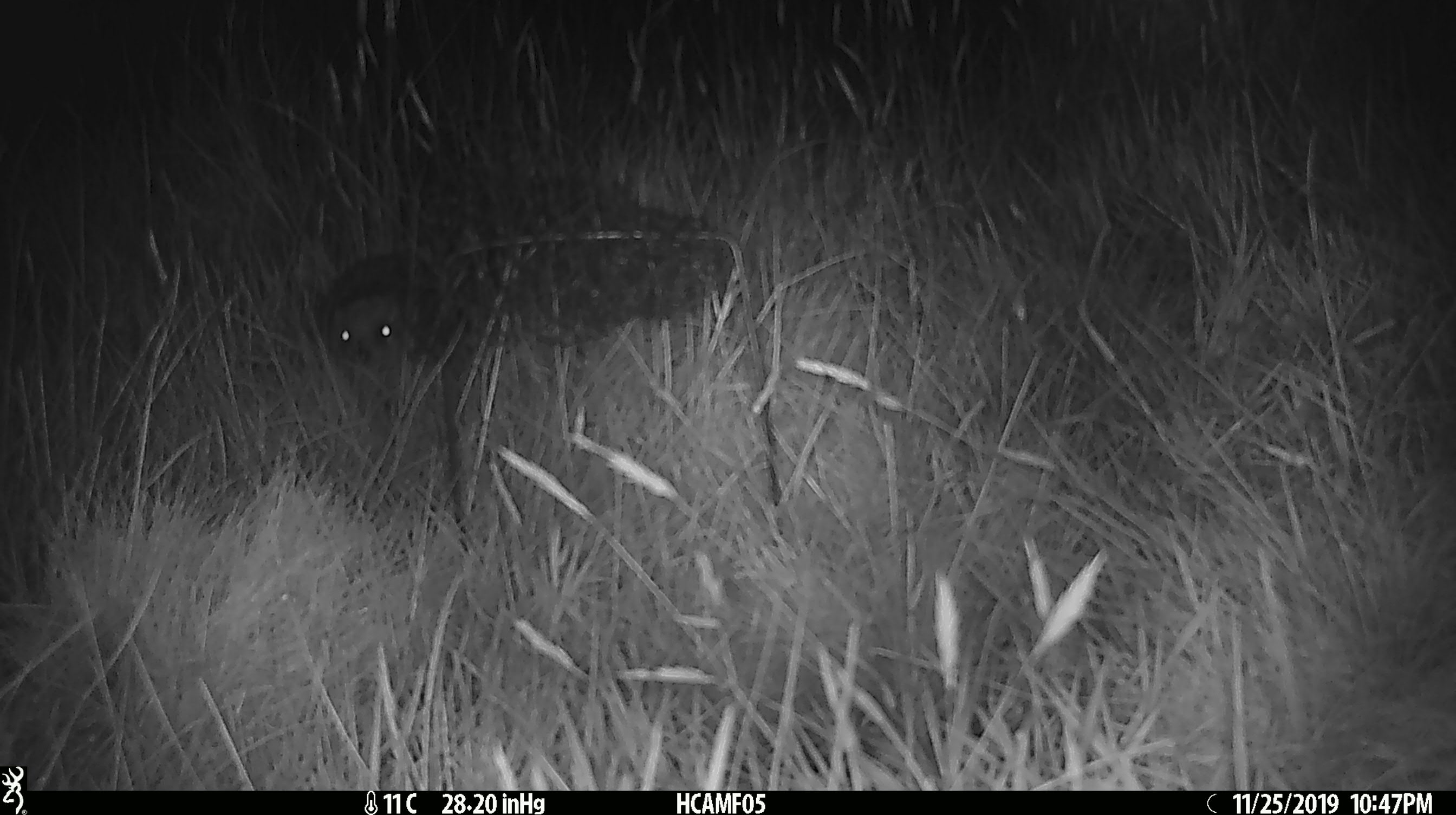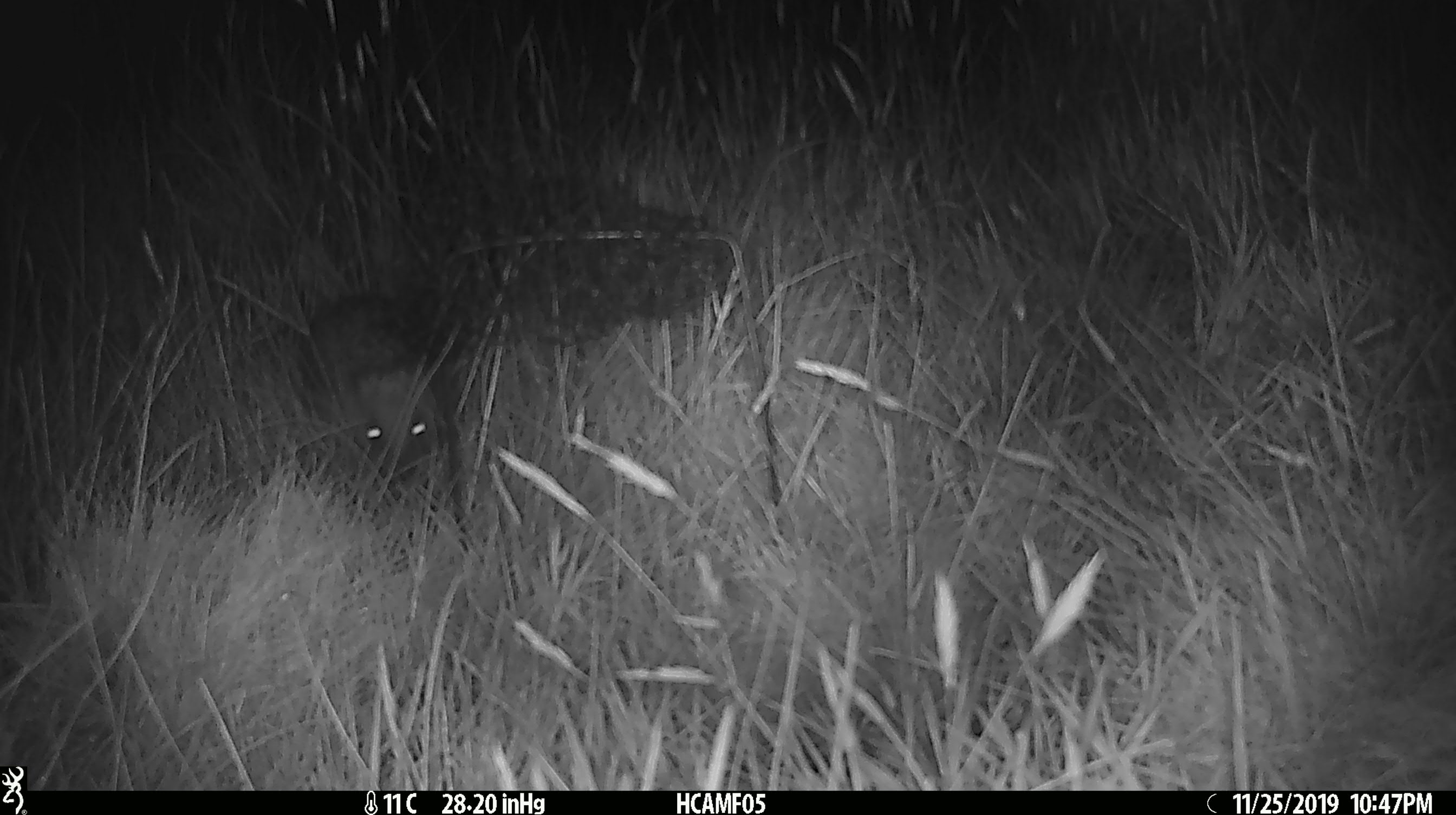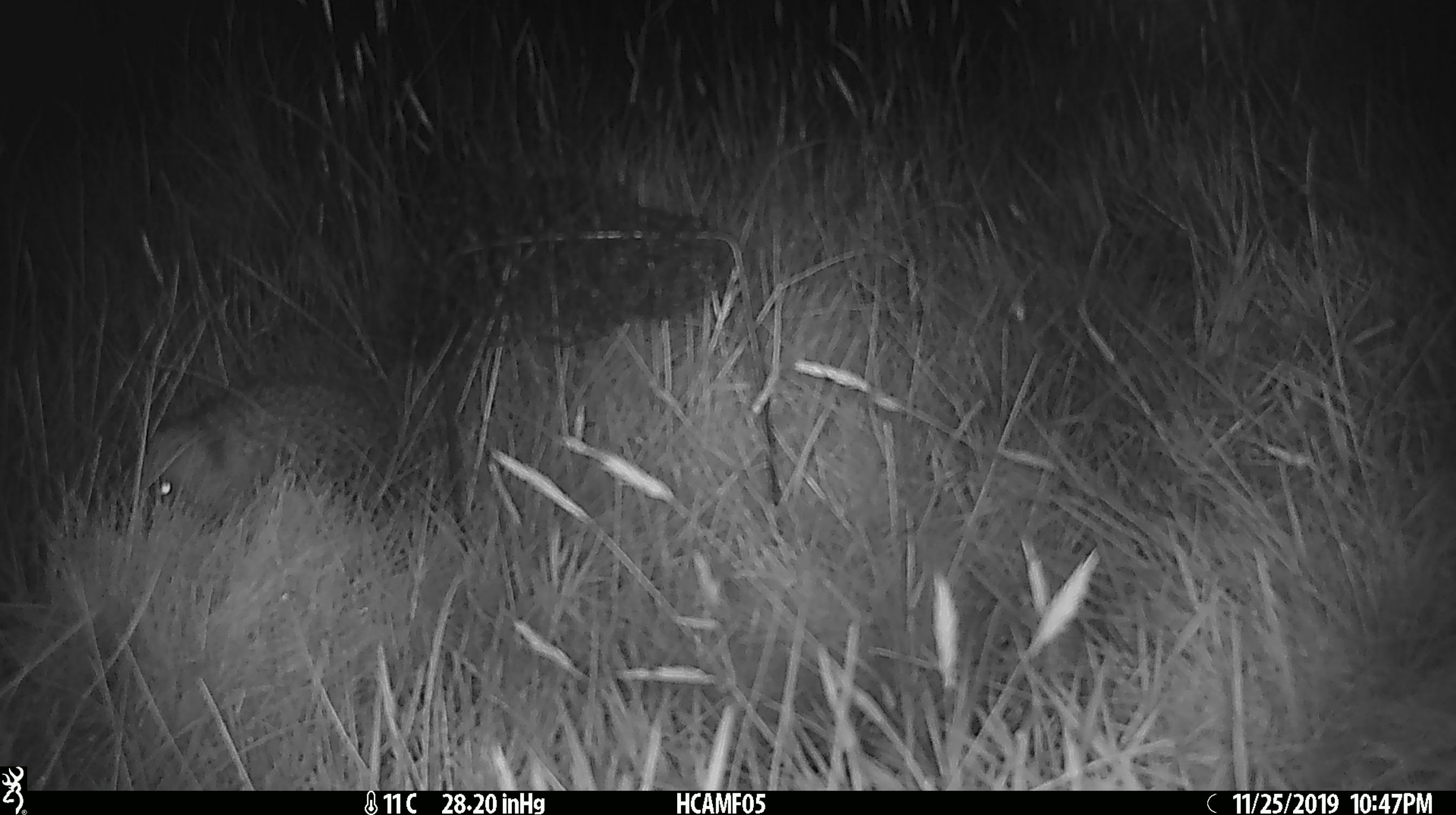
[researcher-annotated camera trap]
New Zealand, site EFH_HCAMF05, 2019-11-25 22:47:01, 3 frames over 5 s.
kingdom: Animalia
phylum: Chordata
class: Mammalia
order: Eulipotyphla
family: Erinaceidae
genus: Erinaceus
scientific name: Erinaceus europaeus europaeus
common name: european hedgehog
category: hedgehog